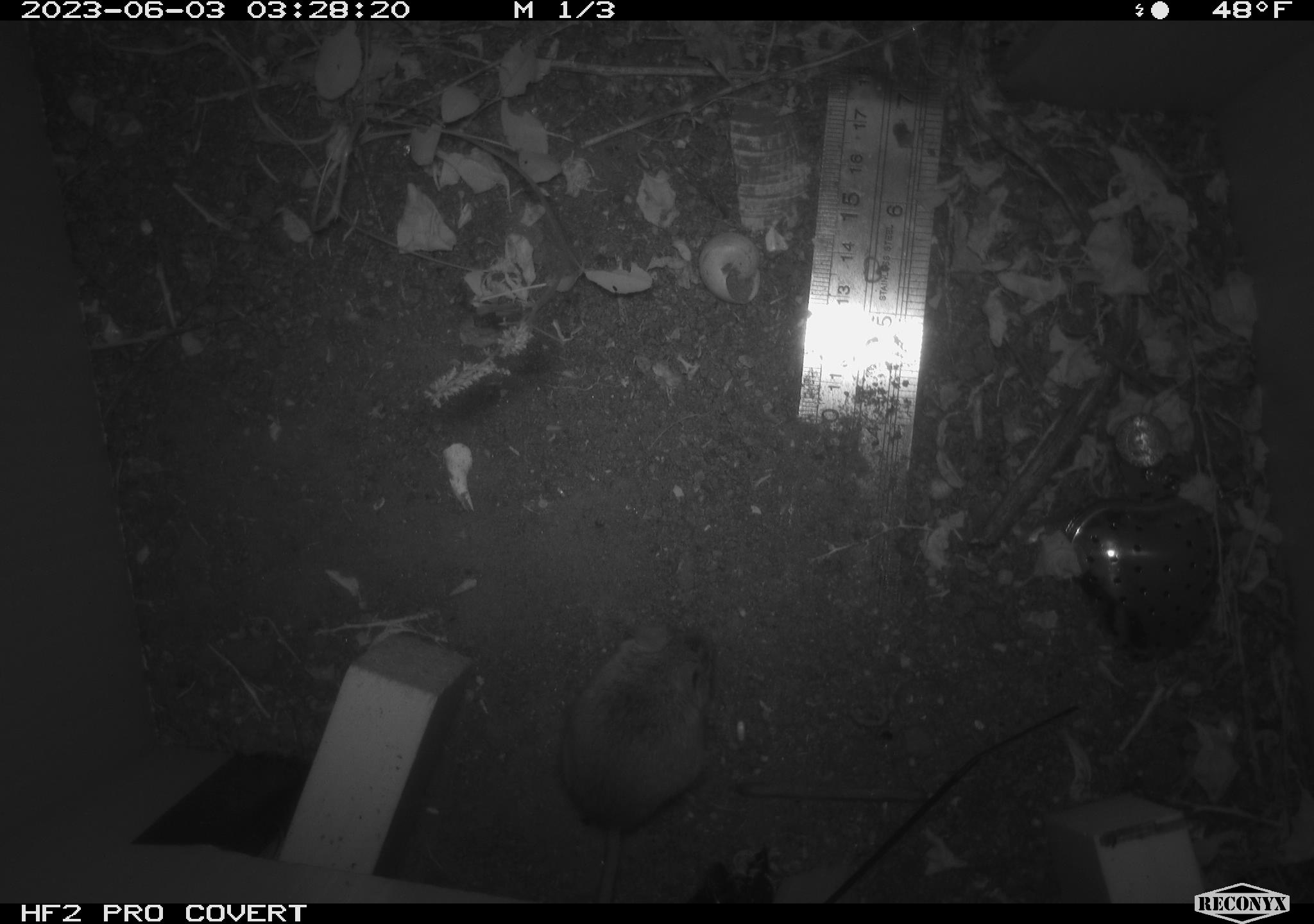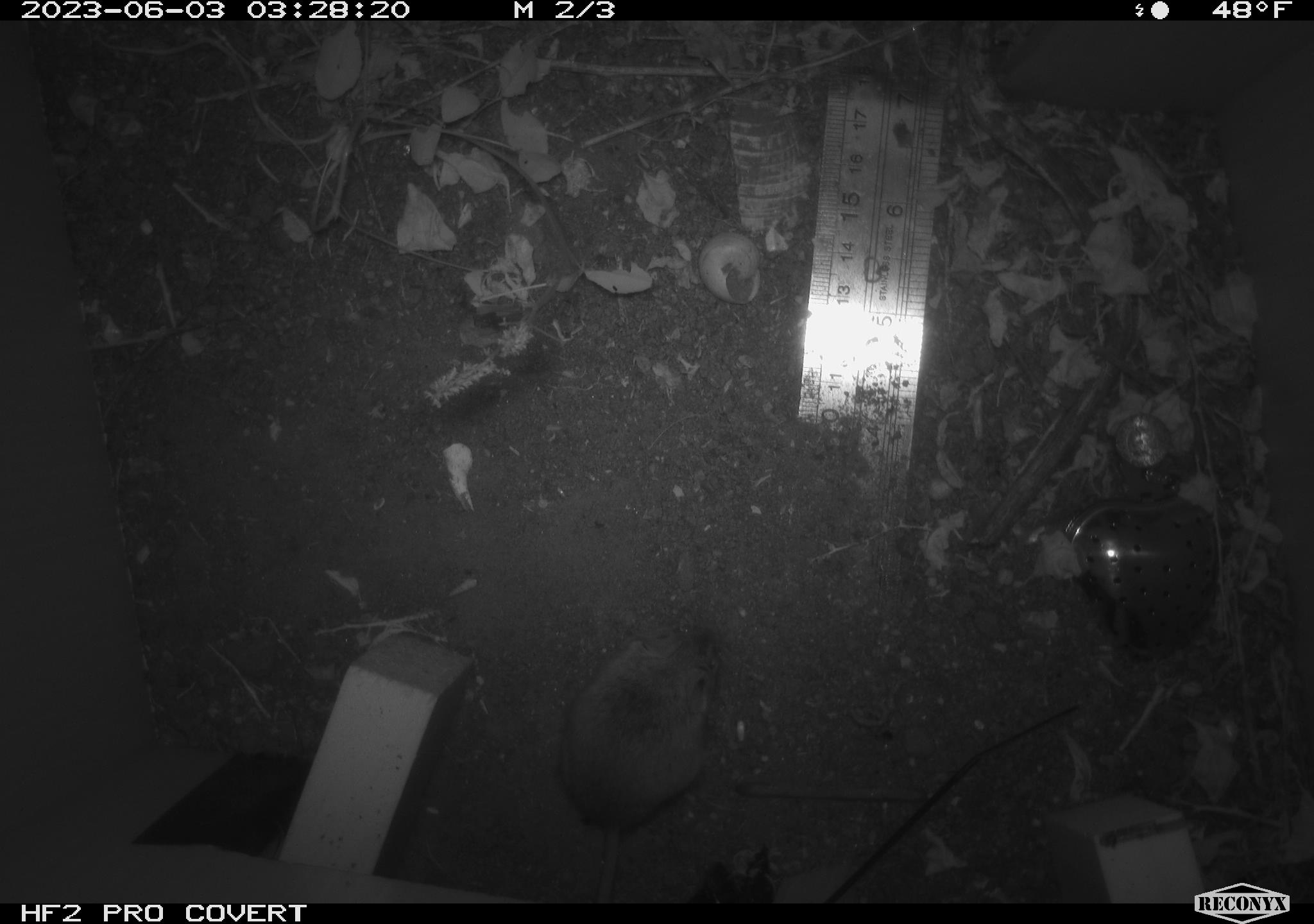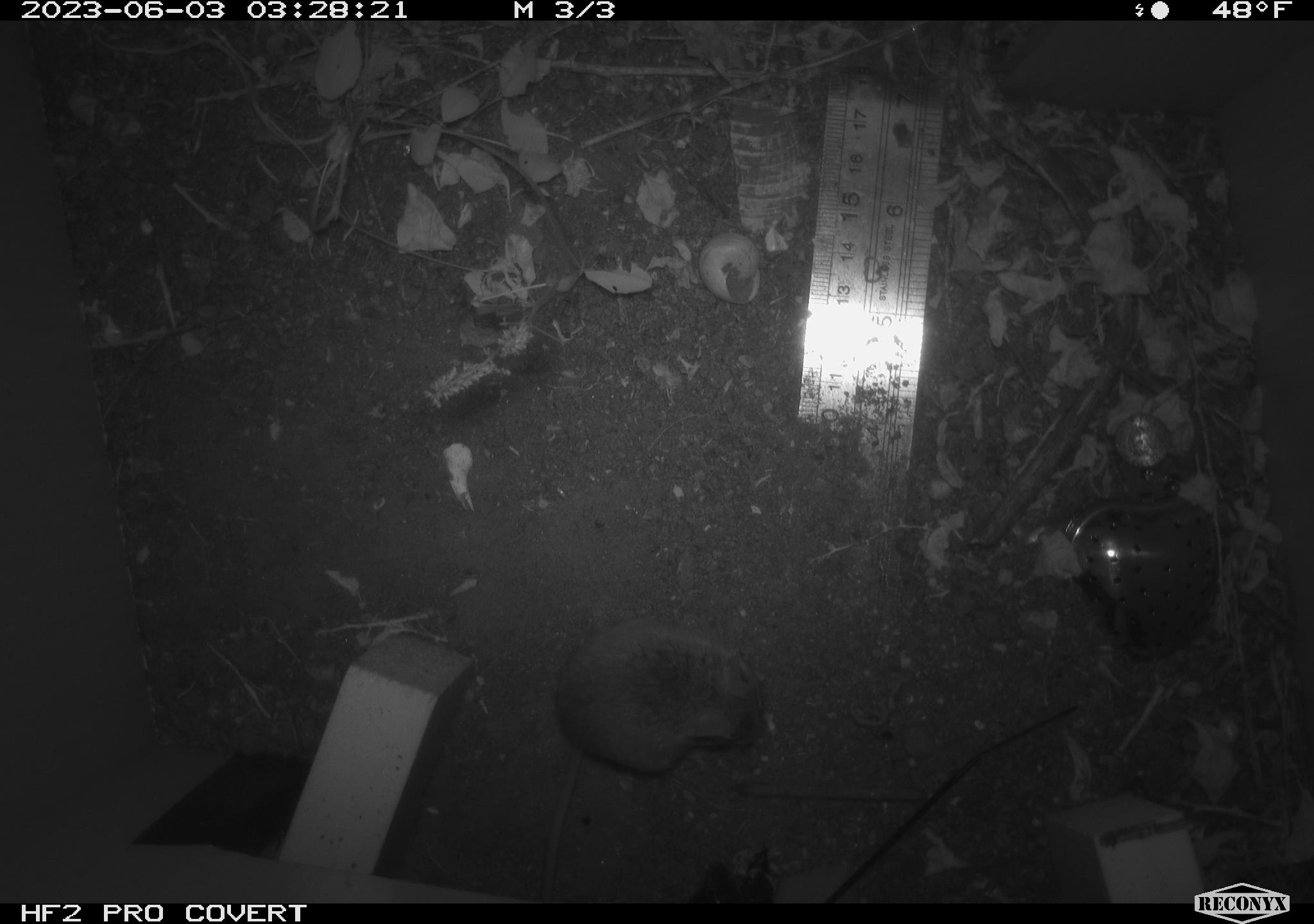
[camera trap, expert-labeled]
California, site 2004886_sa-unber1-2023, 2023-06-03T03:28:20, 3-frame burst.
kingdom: Animalia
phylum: Chordata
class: Mammalia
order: Rodentia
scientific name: Rodentia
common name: mouse species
Mouse species (Rodentia).